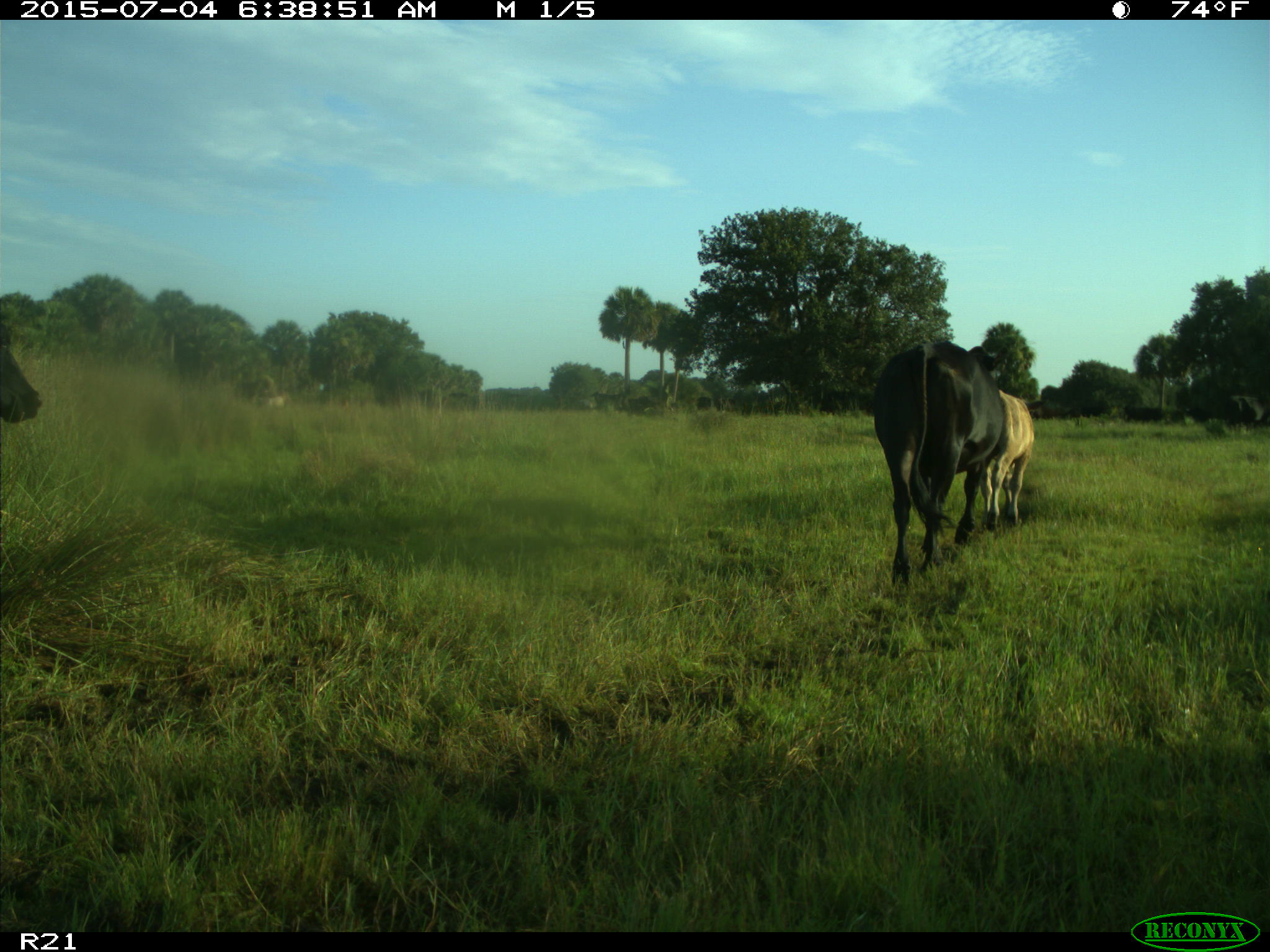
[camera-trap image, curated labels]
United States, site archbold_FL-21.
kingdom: Animalia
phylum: Chordata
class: Mammalia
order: Artiodactyla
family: Bovidae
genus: Bos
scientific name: Bos taurus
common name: domestic cow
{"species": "Bos taurus (domestic cow)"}